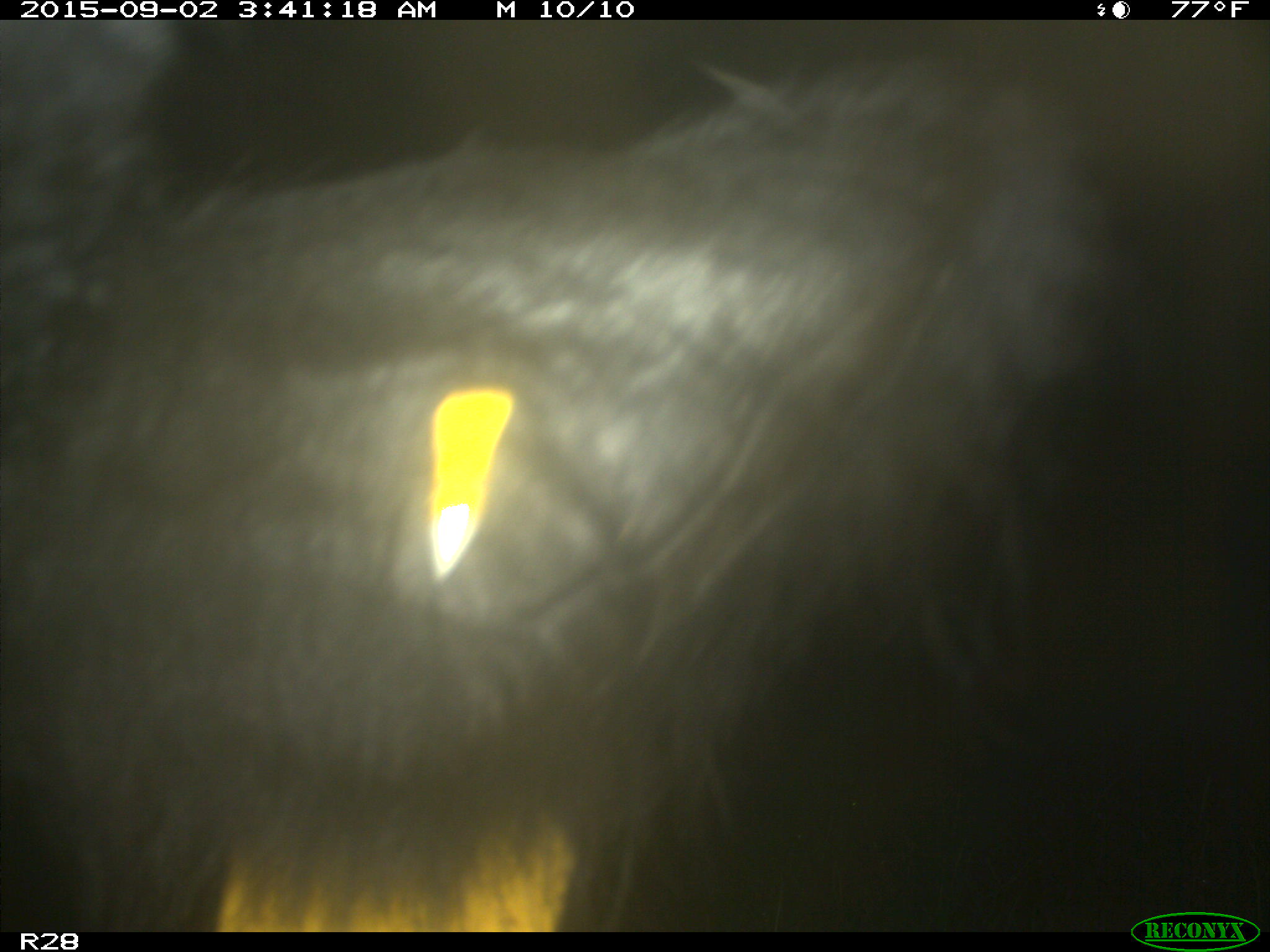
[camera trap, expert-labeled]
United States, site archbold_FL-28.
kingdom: Animalia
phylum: Chordata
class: Mammalia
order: Artiodactyla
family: Bovidae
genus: Bos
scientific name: Bos taurus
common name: domestic cow